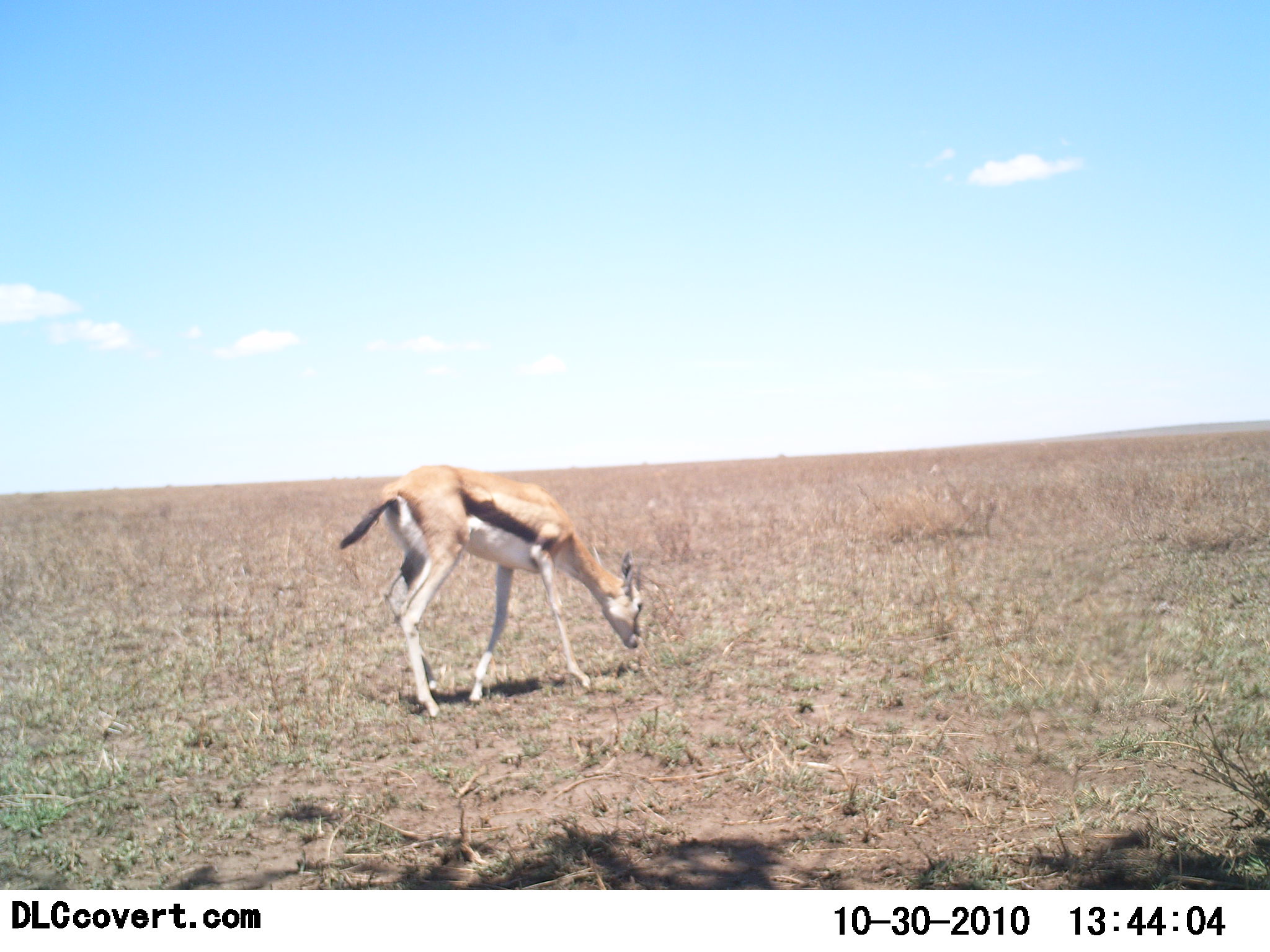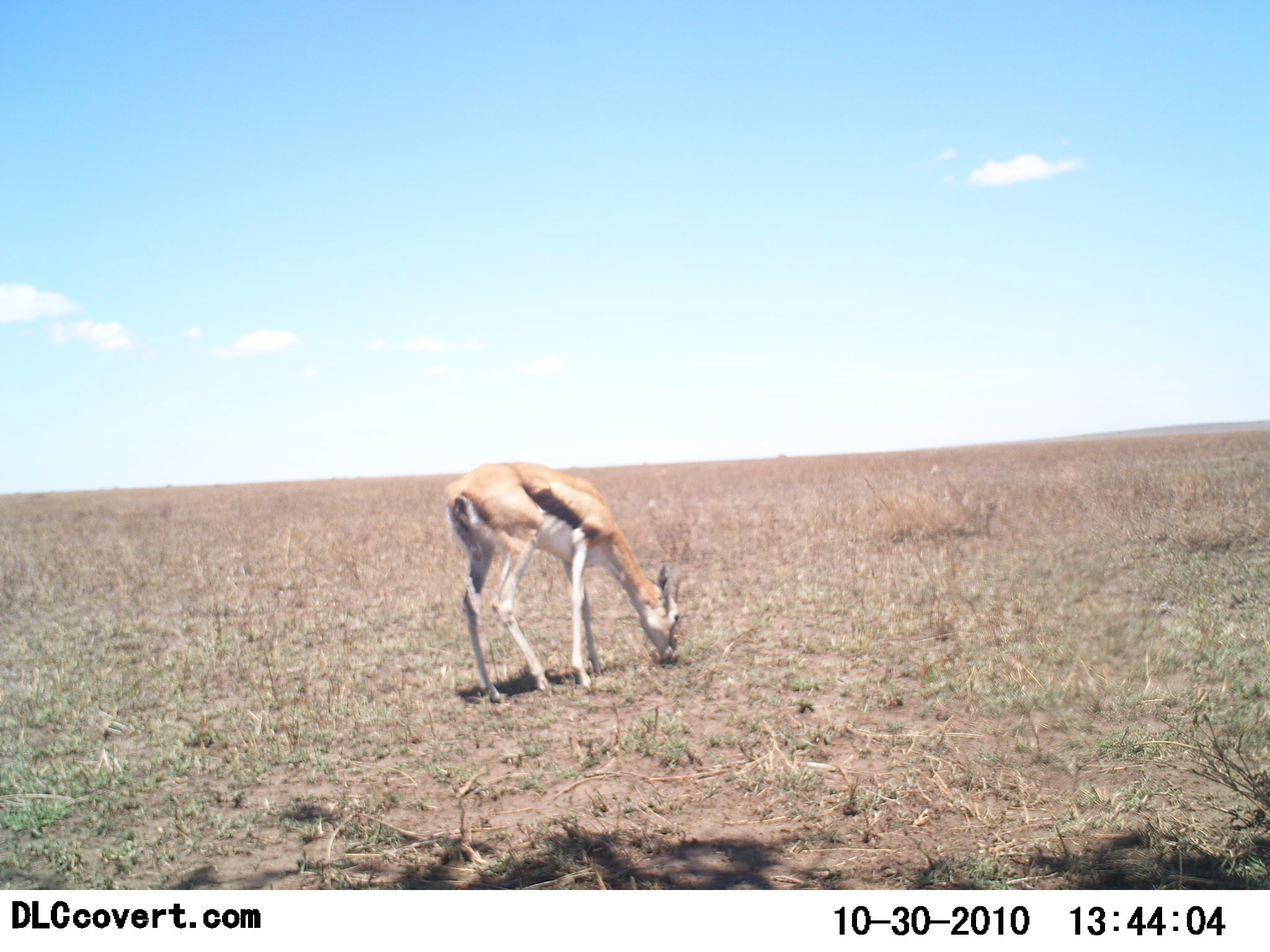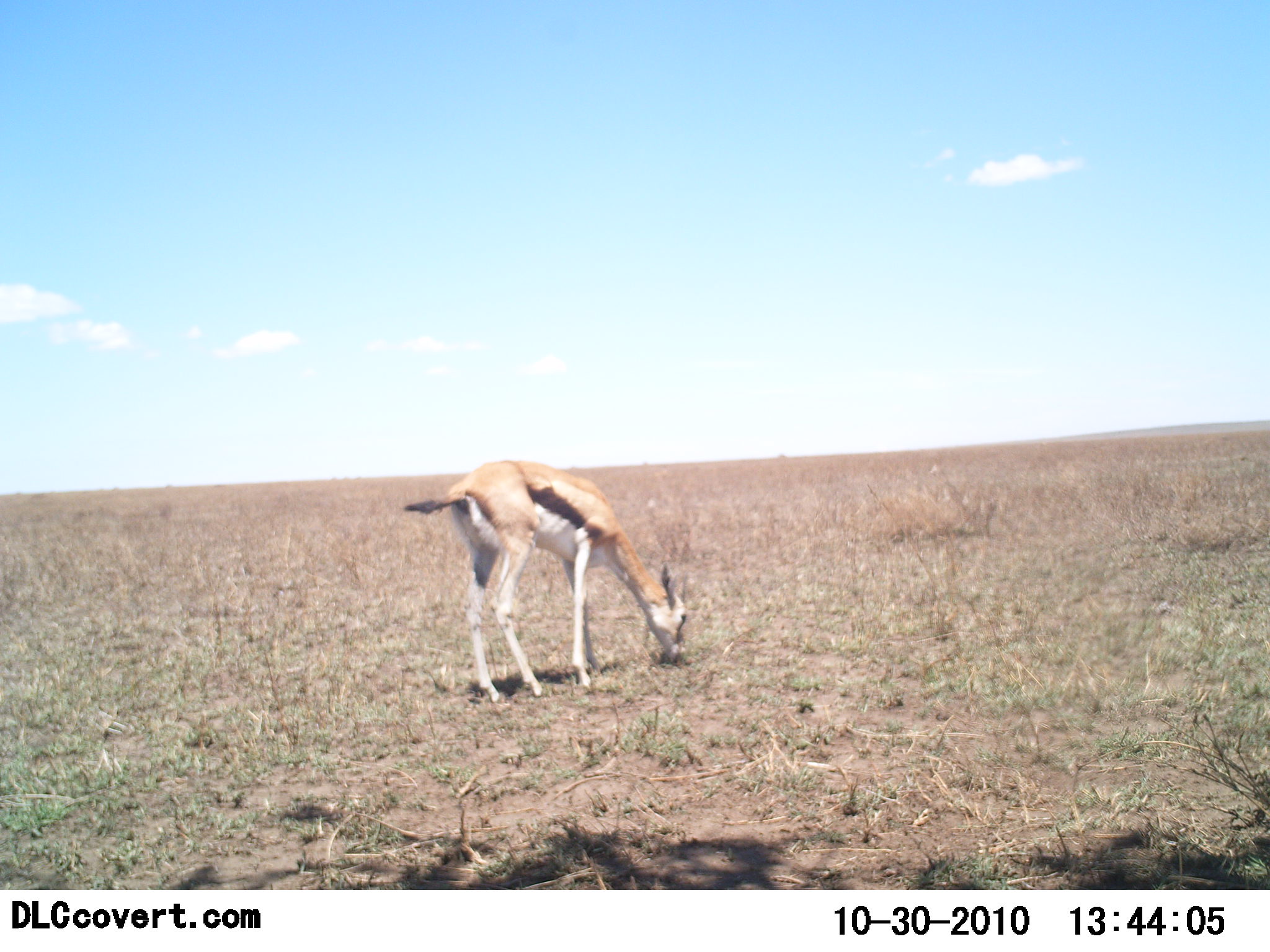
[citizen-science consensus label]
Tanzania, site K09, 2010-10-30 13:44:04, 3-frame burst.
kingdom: Animalia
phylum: Chordata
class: Mammalia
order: Artiodactyla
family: Bovidae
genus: Eudorcas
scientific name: Eudorcas thomsonii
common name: thomson's gazelle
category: gazellethomsons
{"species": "gazellethomsons (thomson's gazelle) (Eudorcas thomsonii)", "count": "1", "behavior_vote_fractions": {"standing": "8%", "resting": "0%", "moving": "17%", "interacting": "0%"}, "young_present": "0%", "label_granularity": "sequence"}